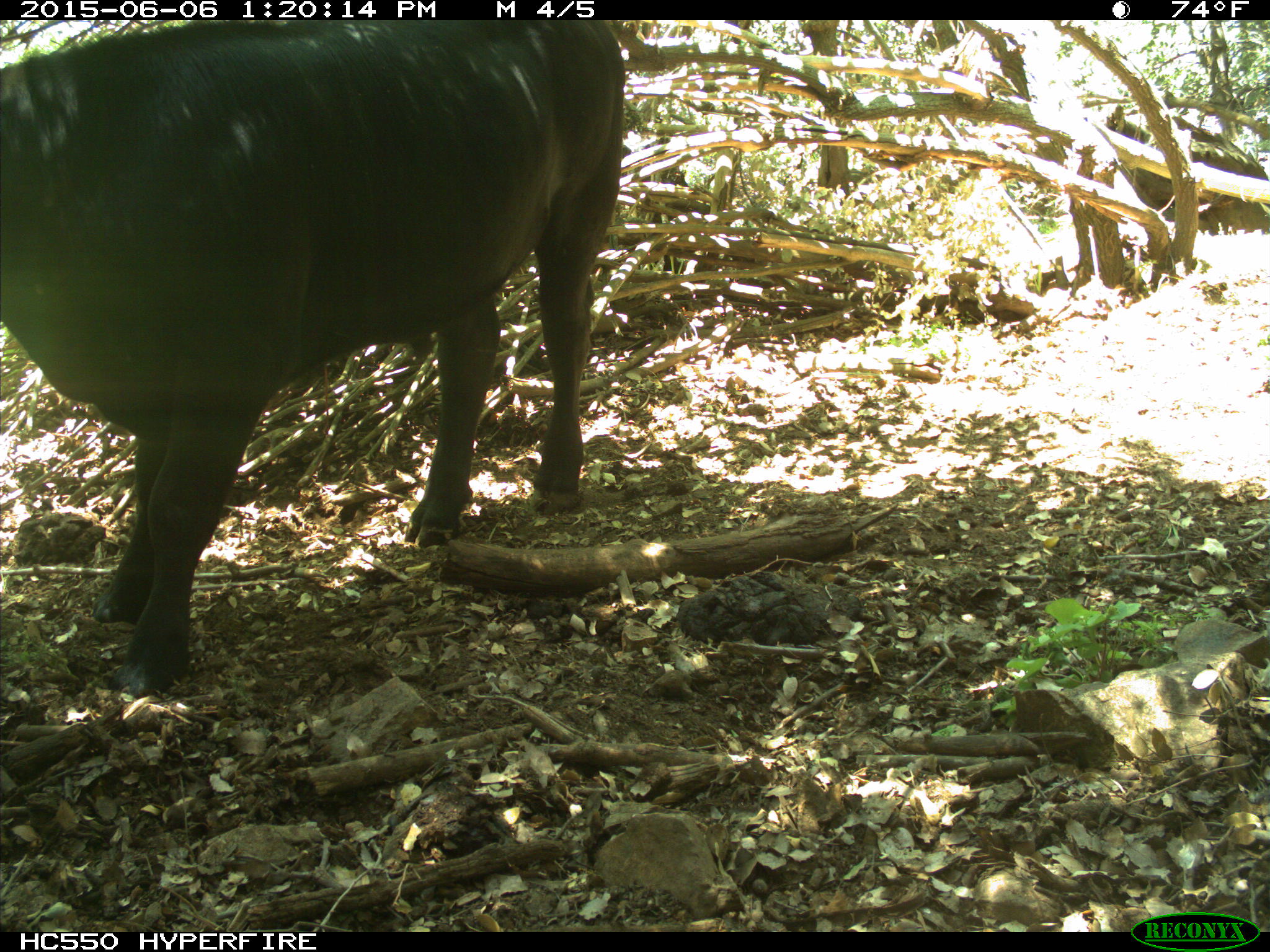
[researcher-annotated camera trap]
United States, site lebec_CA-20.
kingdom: Animalia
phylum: Chordata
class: Mammalia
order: Artiodactyla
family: Bovidae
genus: Bos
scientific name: Bos taurus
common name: domestic cow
Bos taurus (domestic cow).